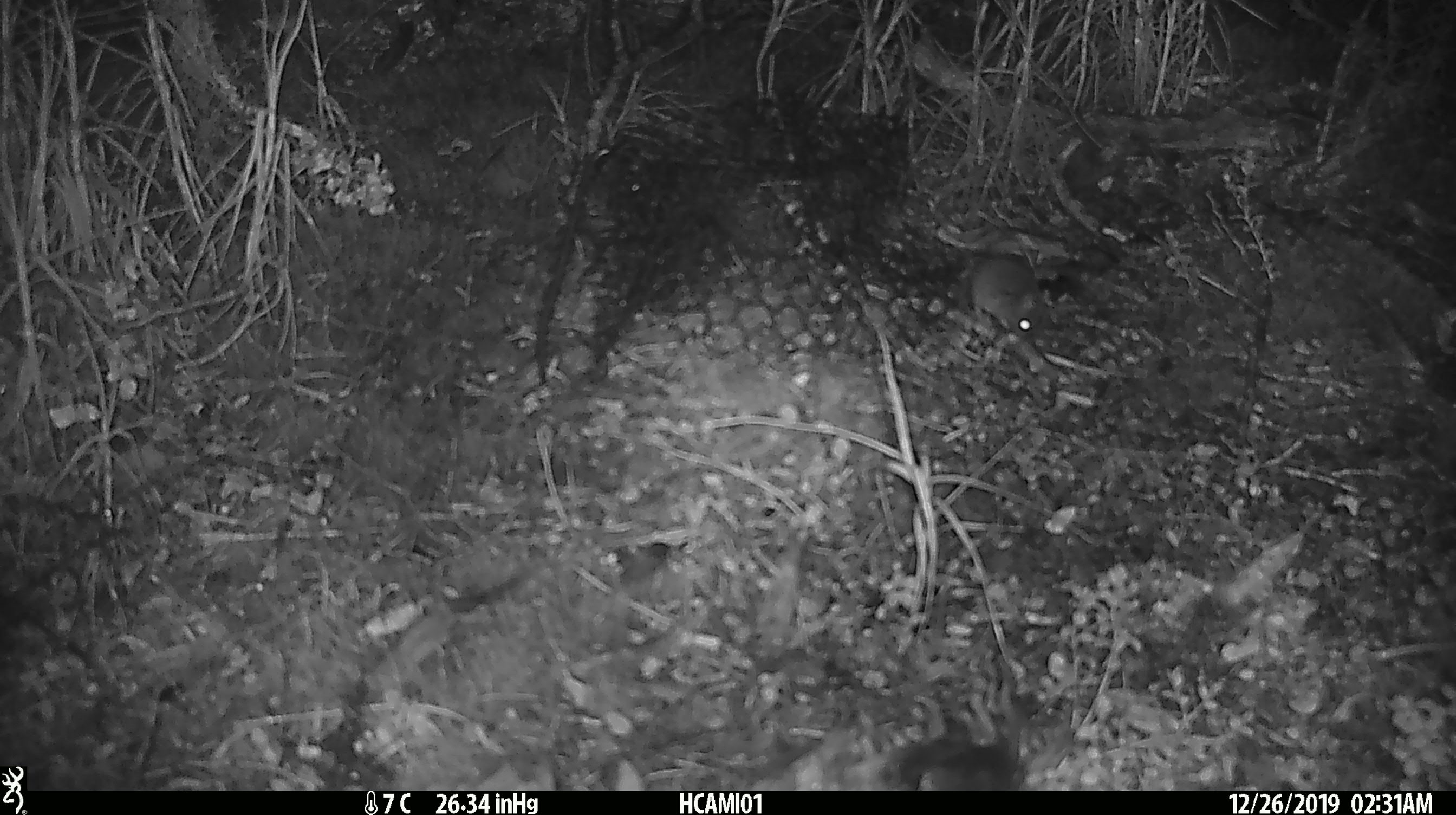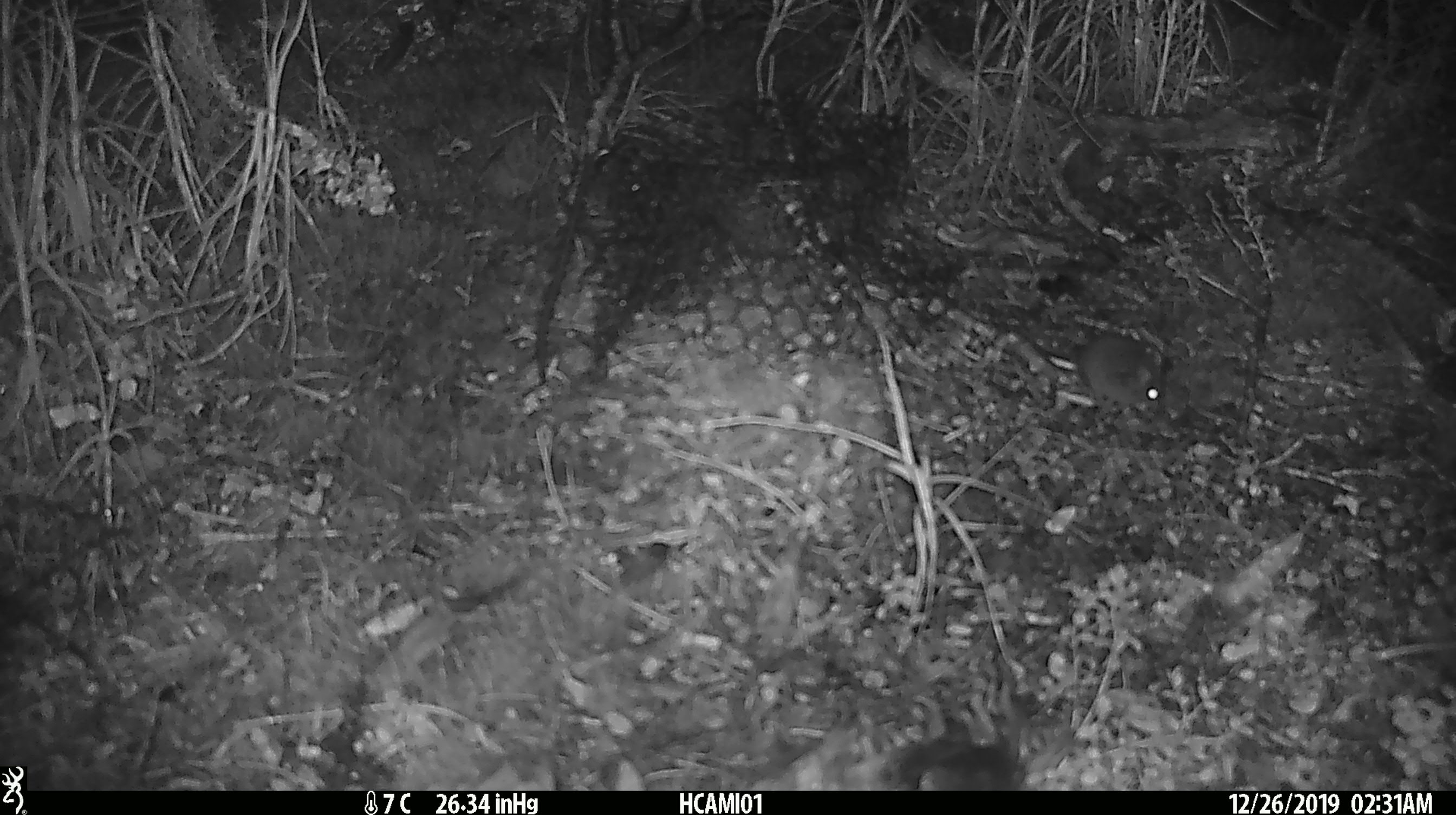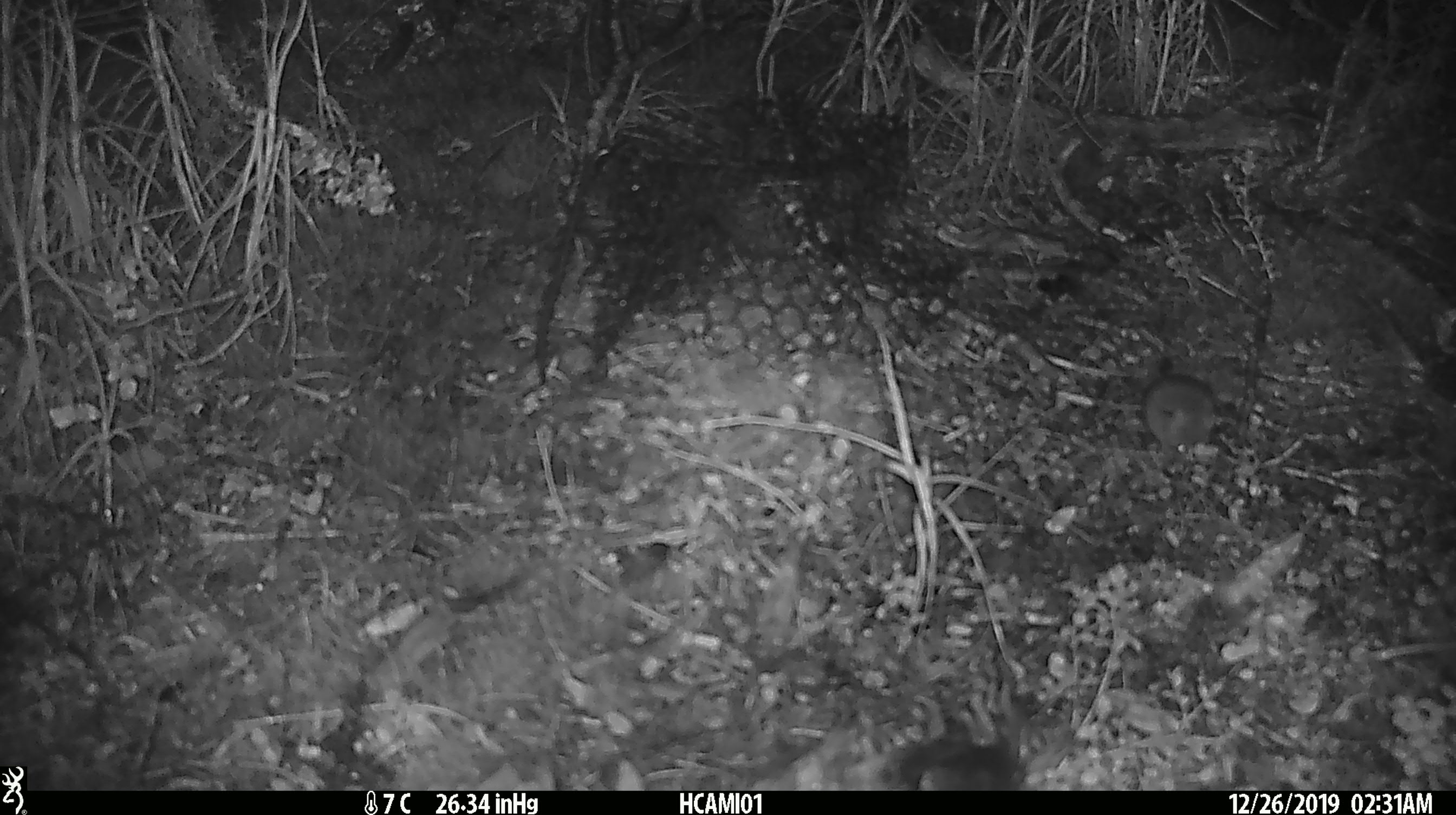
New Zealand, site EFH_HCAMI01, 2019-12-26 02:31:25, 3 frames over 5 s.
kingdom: Animalia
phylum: Chordata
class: Mammalia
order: Rodentia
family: Muridae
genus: Mus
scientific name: Mus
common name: mouse